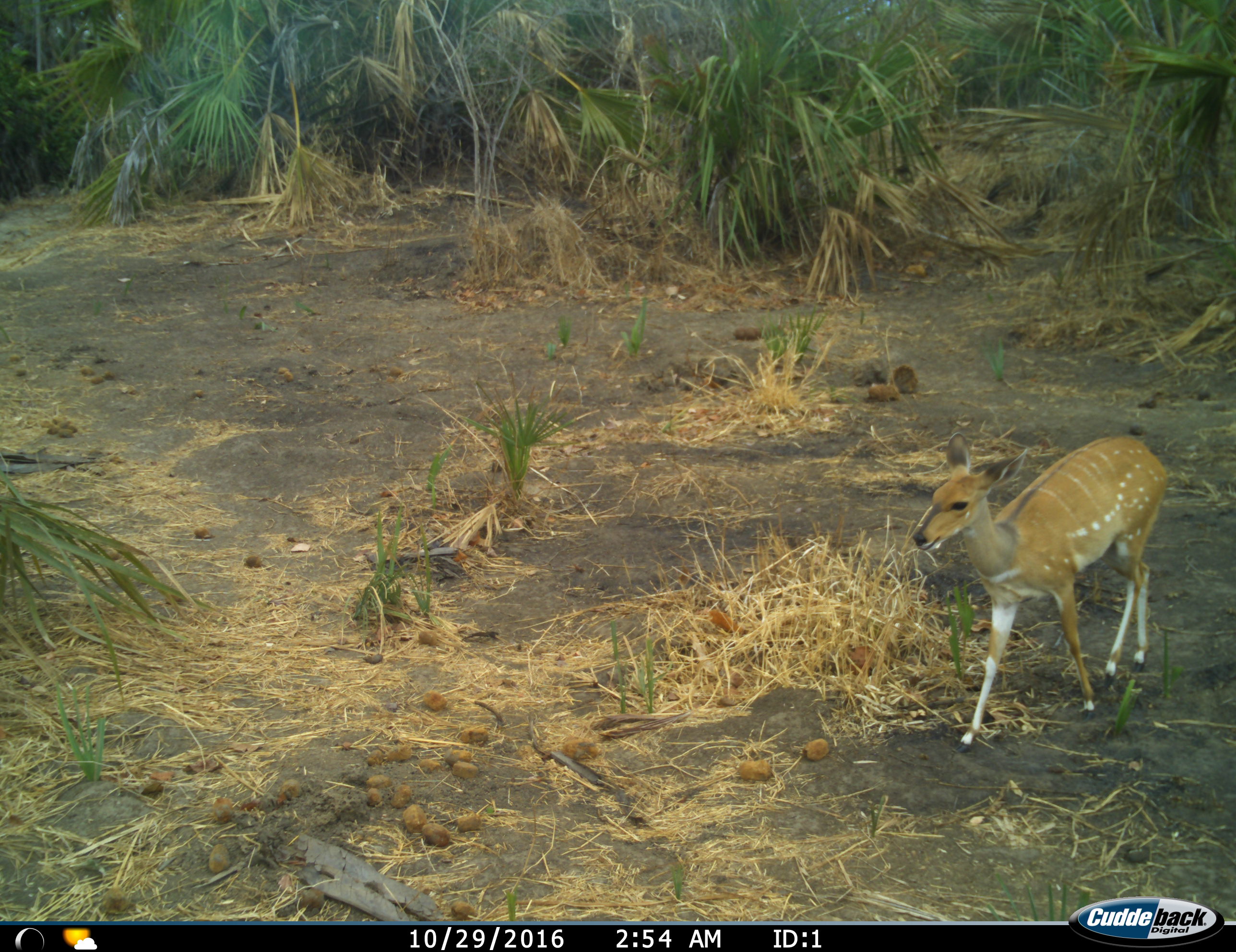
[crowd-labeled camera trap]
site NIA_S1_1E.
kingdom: Animalia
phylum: Chordata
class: Mammalia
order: Artiodactyla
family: Bovidae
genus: Tragelaphus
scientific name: Tragelaphus scriptus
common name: bushbuck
Bushbuck (Tragelaphus scriptus), count 1. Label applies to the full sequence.